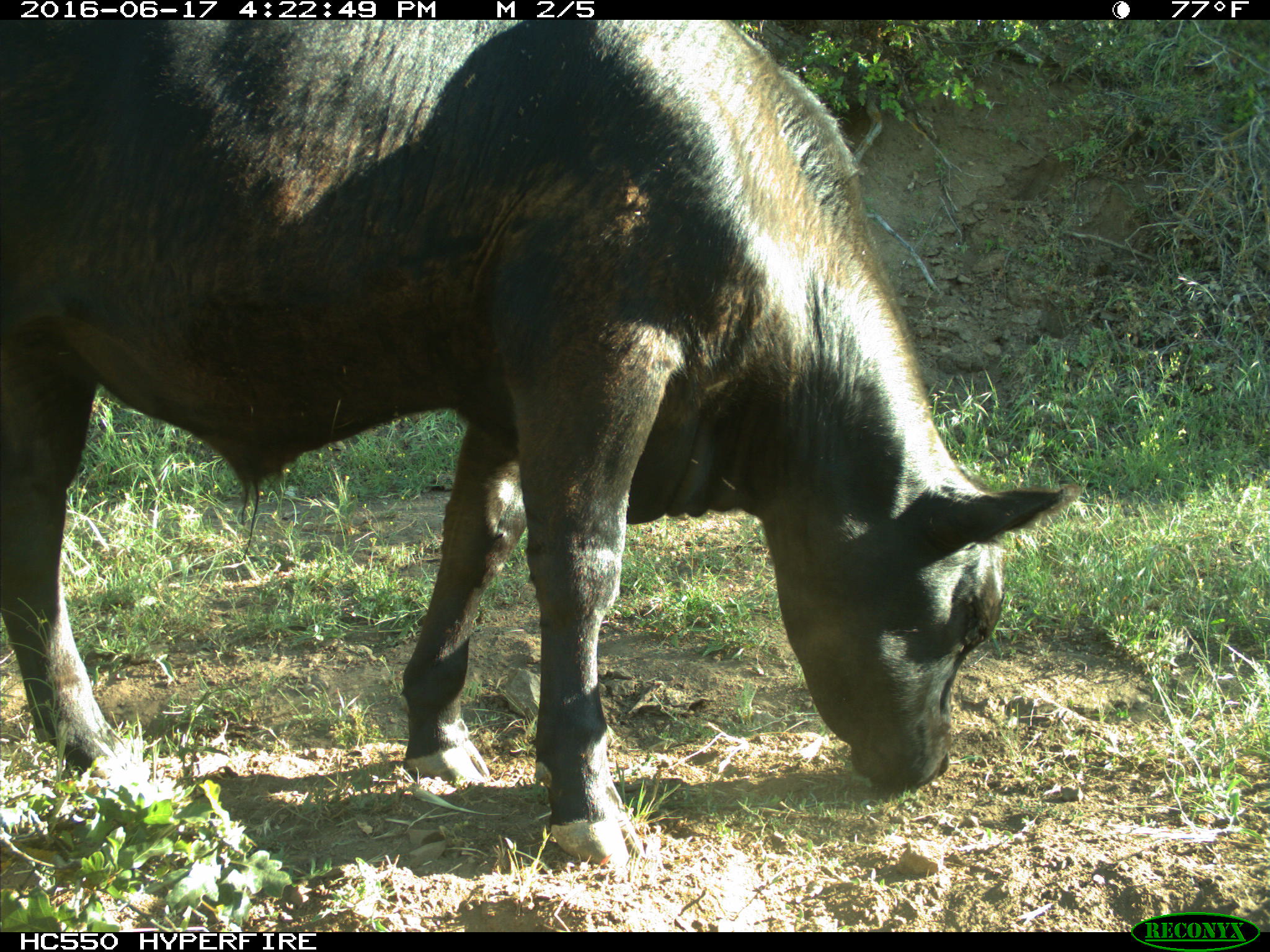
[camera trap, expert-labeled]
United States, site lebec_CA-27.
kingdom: Animalia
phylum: Chordata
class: Mammalia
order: Artiodactyla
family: Bovidae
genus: Bos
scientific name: Bos taurus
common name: domestic cow